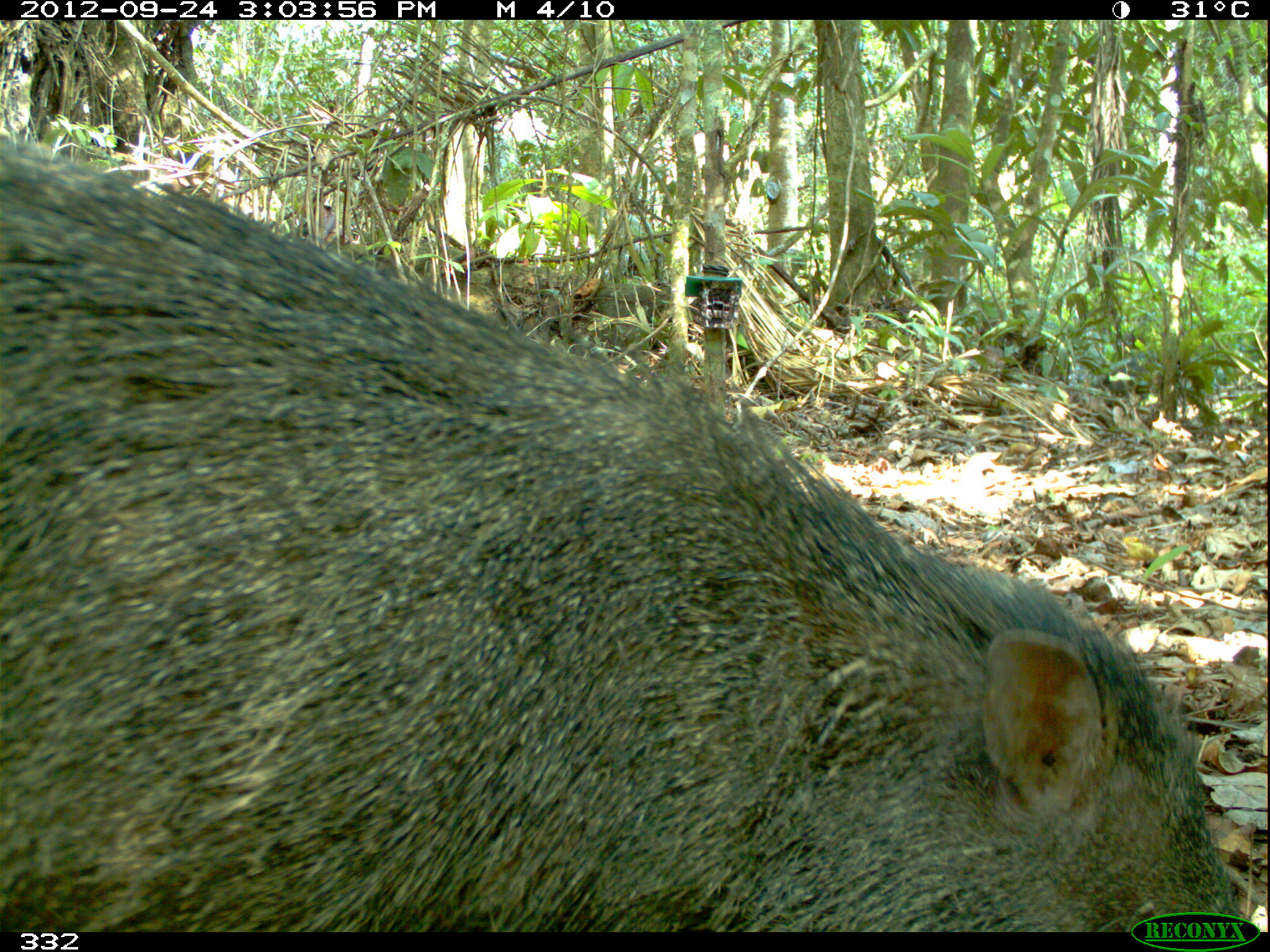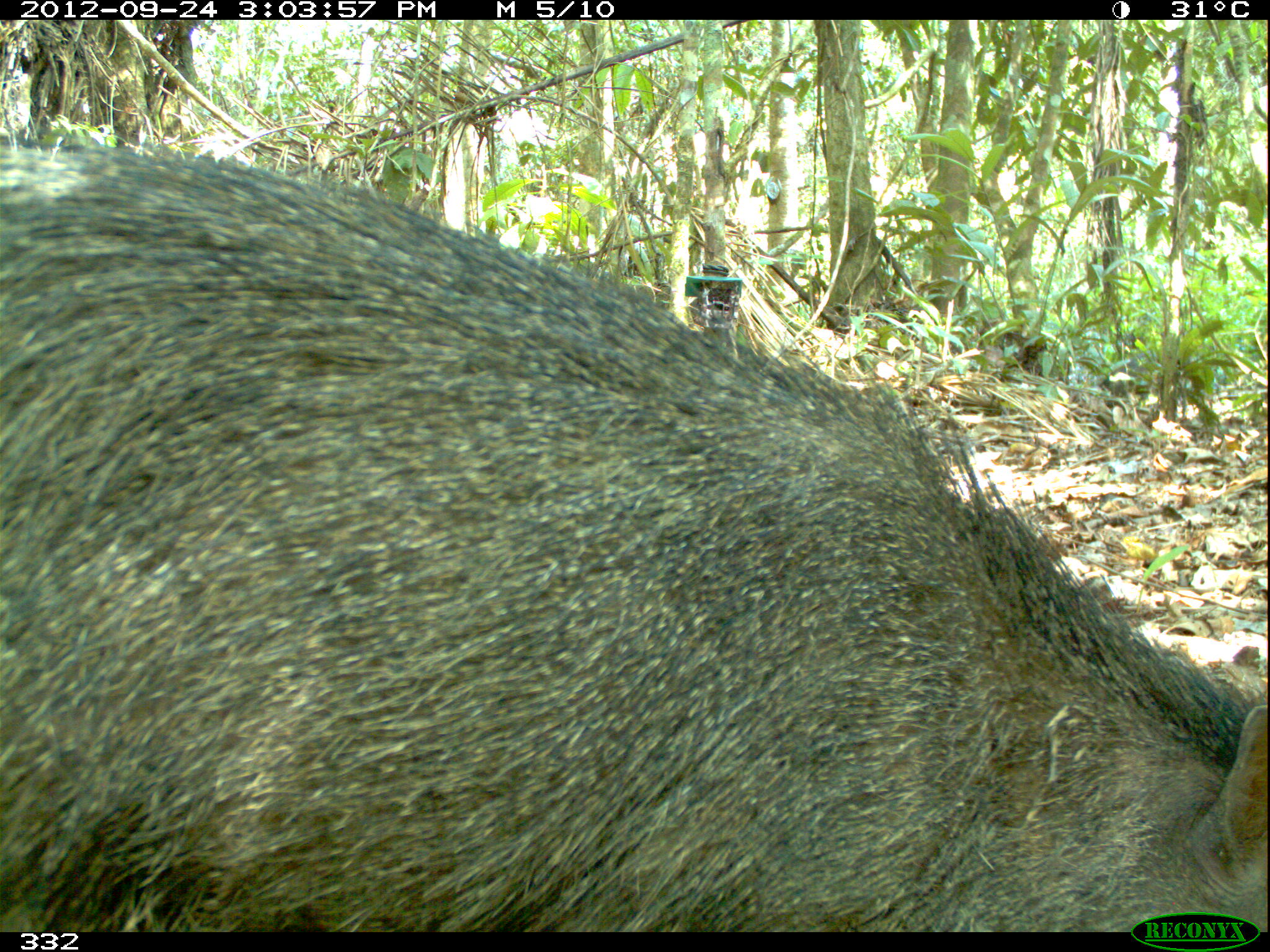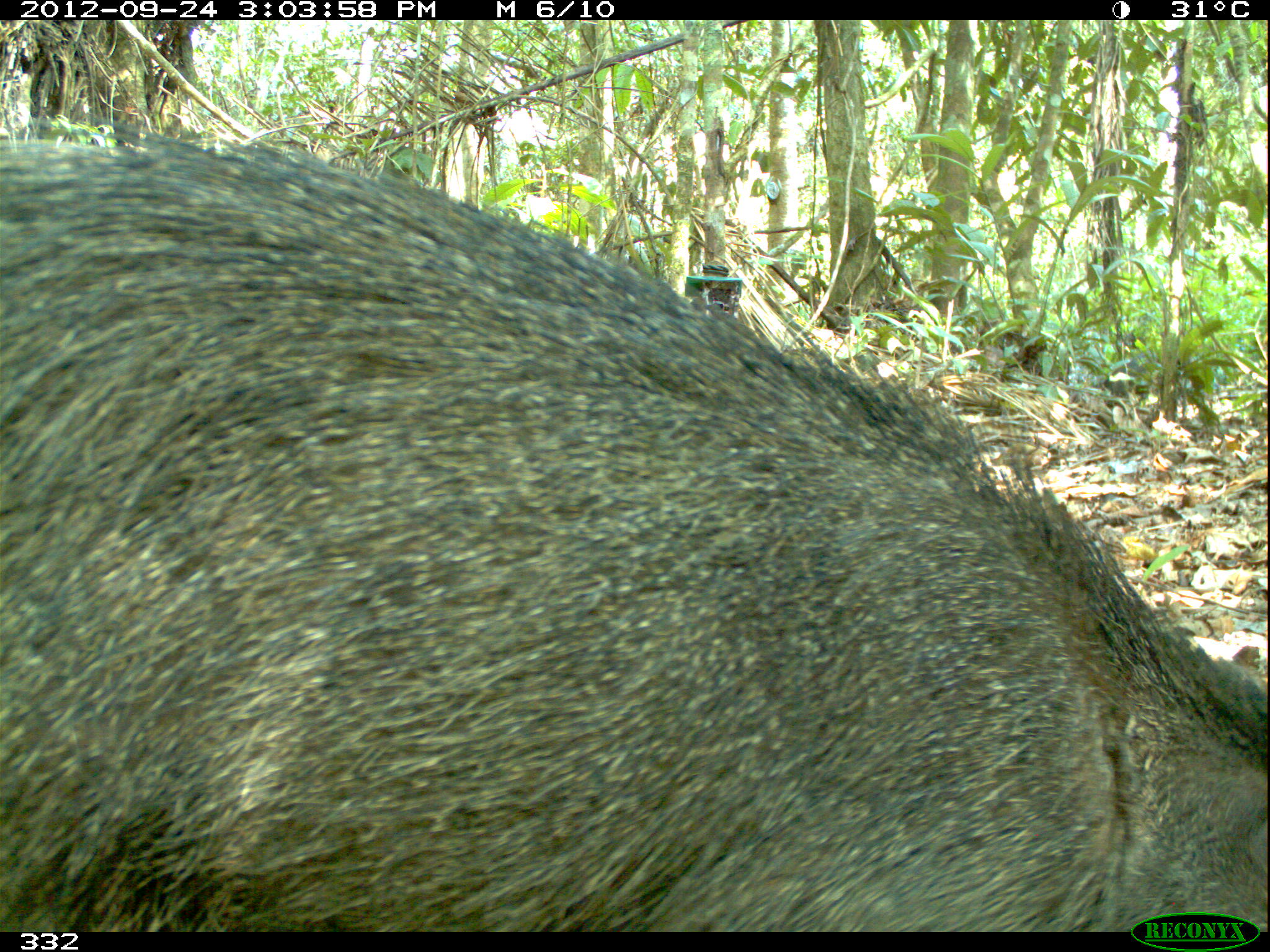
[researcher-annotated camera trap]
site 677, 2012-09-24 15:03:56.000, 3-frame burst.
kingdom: Animalia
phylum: Chordata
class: Mammalia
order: Artiodactyla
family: Tayassuidae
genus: Pecari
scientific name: Pecari tajacu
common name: collared peccary